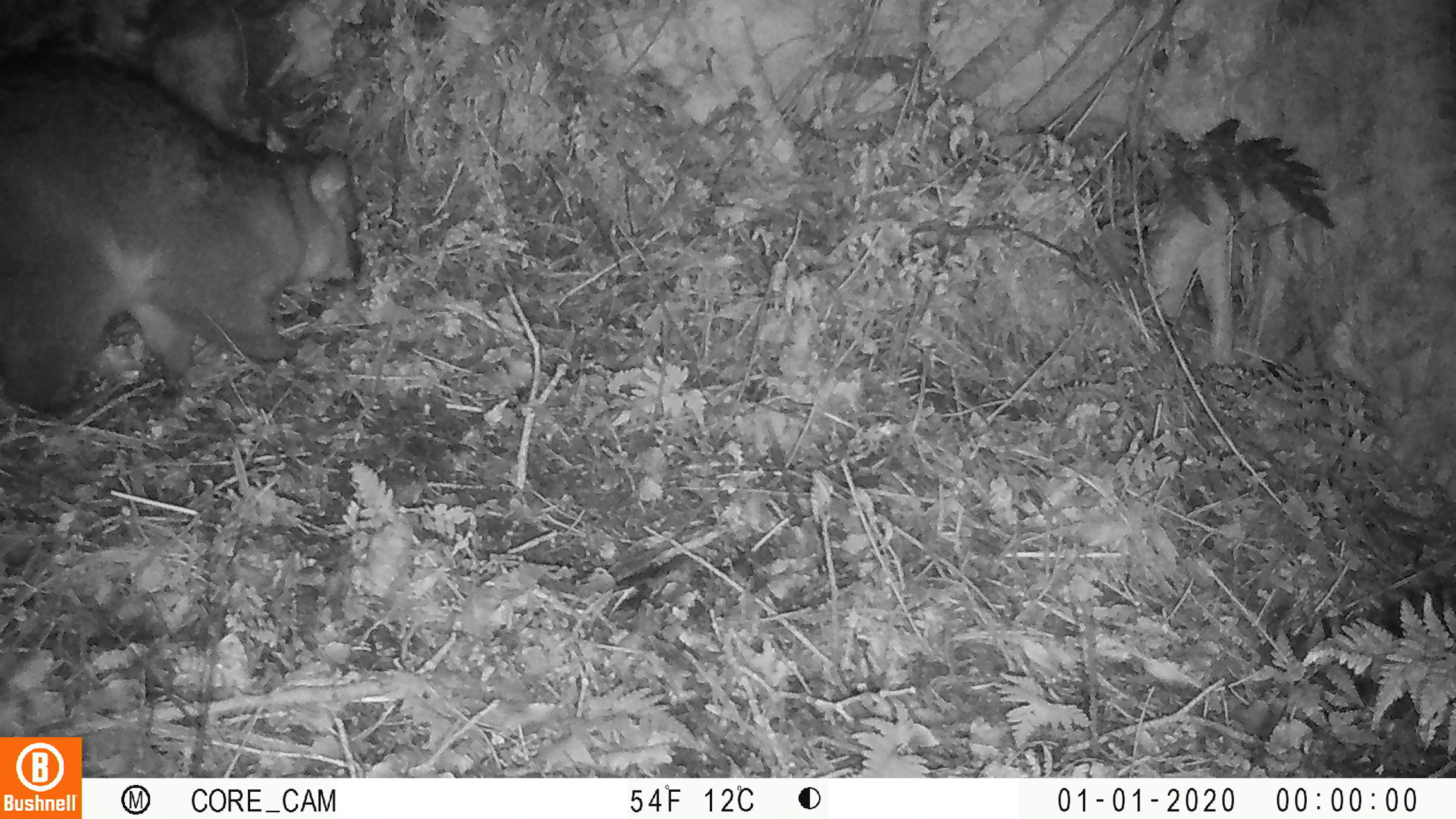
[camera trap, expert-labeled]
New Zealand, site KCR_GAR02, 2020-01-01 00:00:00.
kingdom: Animalia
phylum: Chordata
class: Mammalia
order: Diprotodontia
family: Phalangeridae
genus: Trichosurus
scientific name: Trichosurus vulpecula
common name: common brushtail possum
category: possum